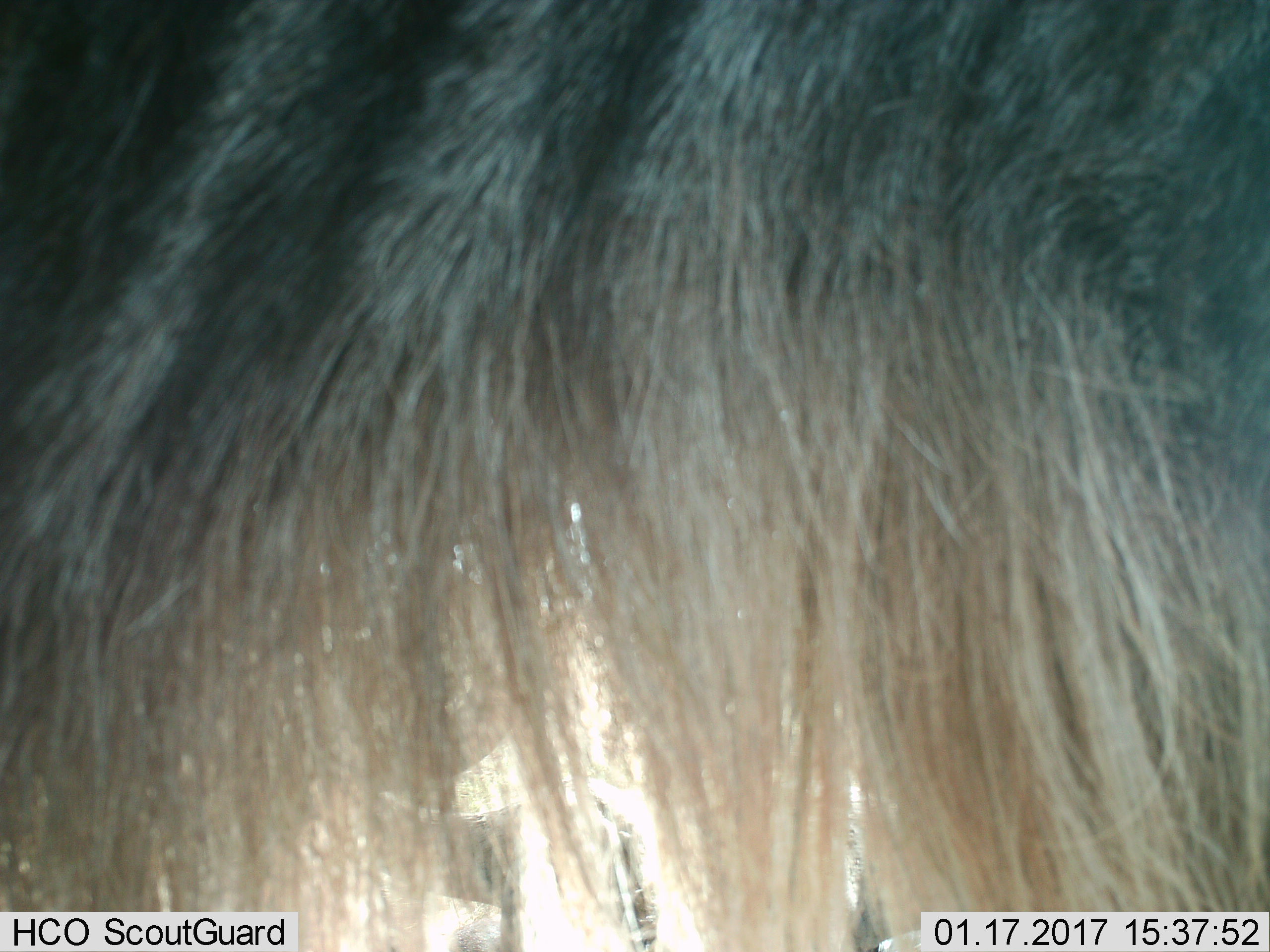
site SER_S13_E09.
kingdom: Animalia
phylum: Chordata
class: Mammalia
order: Artiodactyla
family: Bovidae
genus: Connochaetes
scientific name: Connochaetes taurinus taurinus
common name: blue wildebeest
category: wildebeestblue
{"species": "wildebeestblue (blue wildebeest) (Connochaetes taurinus taurinus)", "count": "3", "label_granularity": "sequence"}